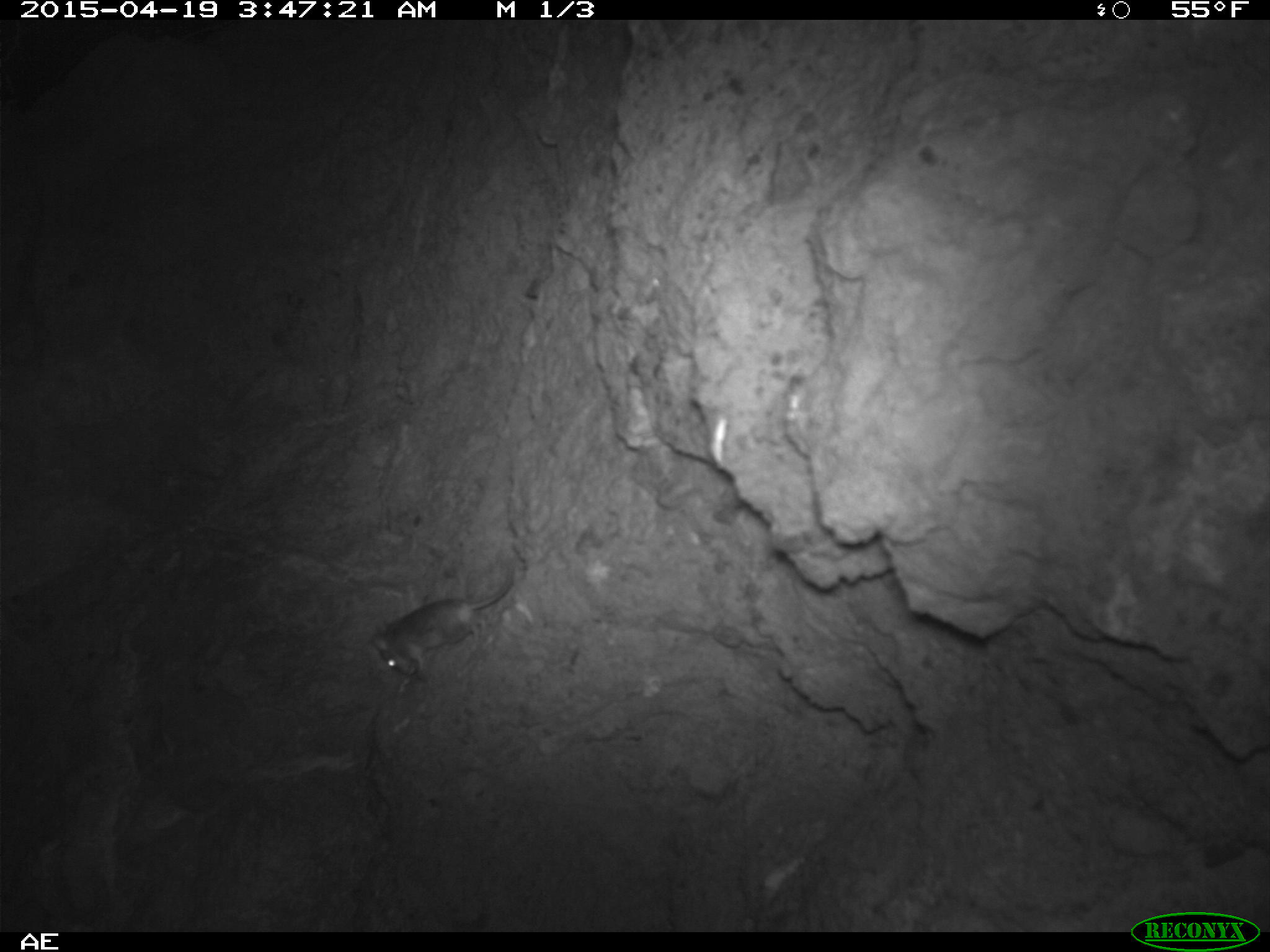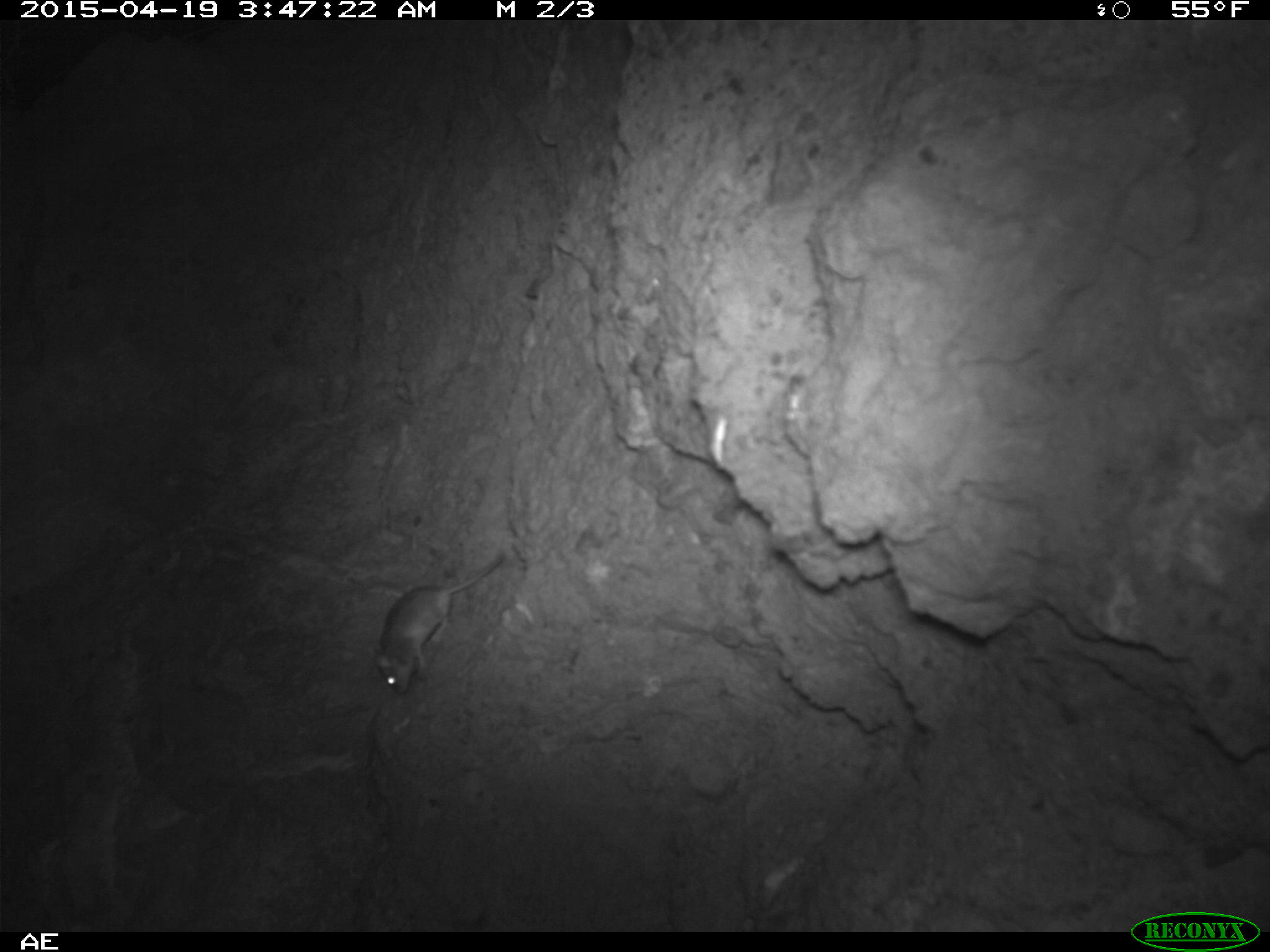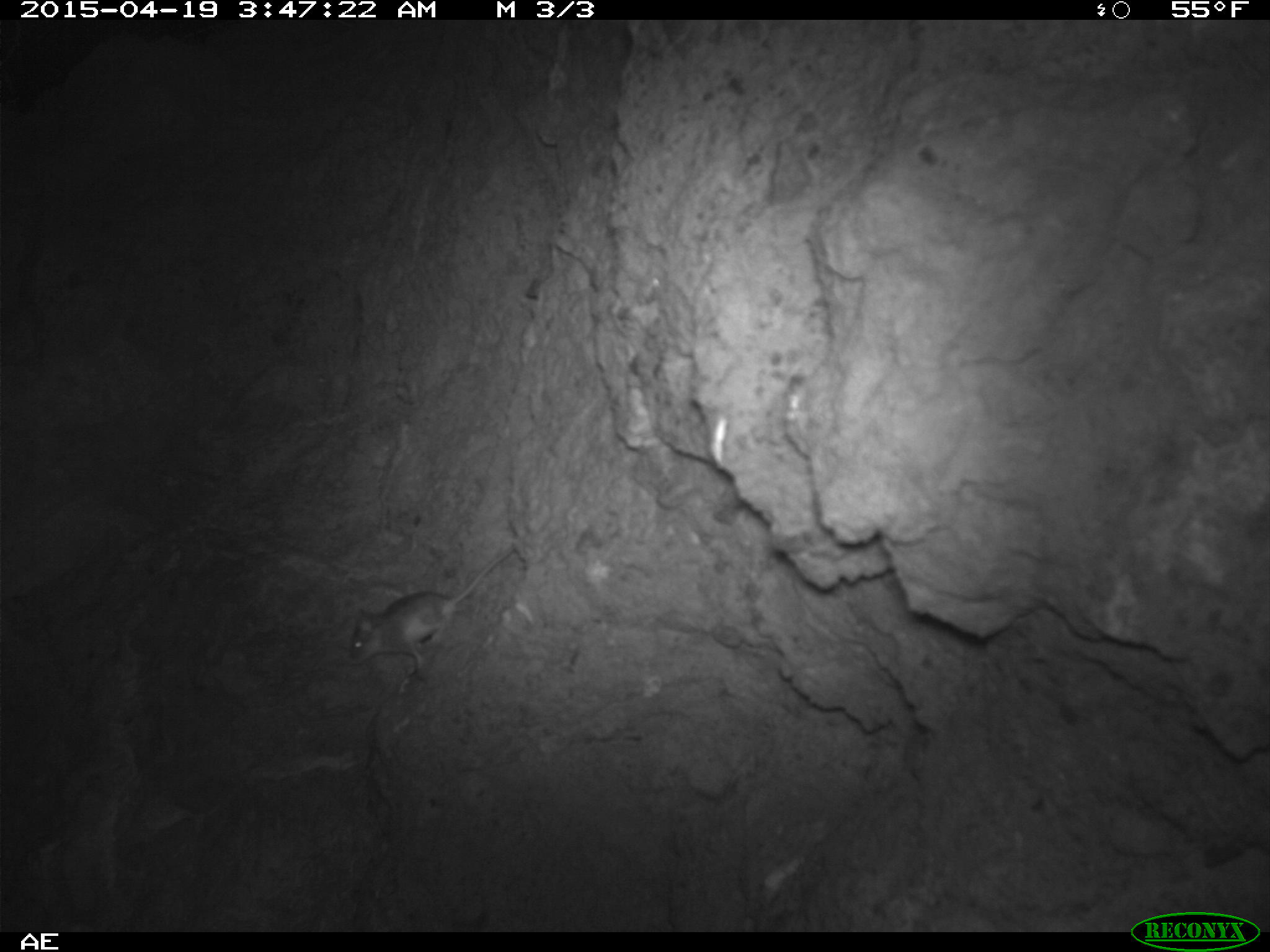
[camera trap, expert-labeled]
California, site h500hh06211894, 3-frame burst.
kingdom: Animalia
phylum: Chordata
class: Mammalia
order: Rodentia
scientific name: Rodentia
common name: rodent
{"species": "rodent (Rodentia)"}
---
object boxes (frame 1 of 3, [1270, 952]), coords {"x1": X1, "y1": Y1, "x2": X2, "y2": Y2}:
rodent: {"x1": 370, "y1": 566, "x2": 513, "y2": 680}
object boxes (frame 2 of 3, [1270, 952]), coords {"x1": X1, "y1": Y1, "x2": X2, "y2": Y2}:
rodent: {"x1": 371, "y1": 553, "x2": 503, "y2": 696}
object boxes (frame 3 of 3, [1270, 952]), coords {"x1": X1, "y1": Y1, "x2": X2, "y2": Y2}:
rodent: {"x1": 347, "y1": 544, "x2": 520, "y2": 678}